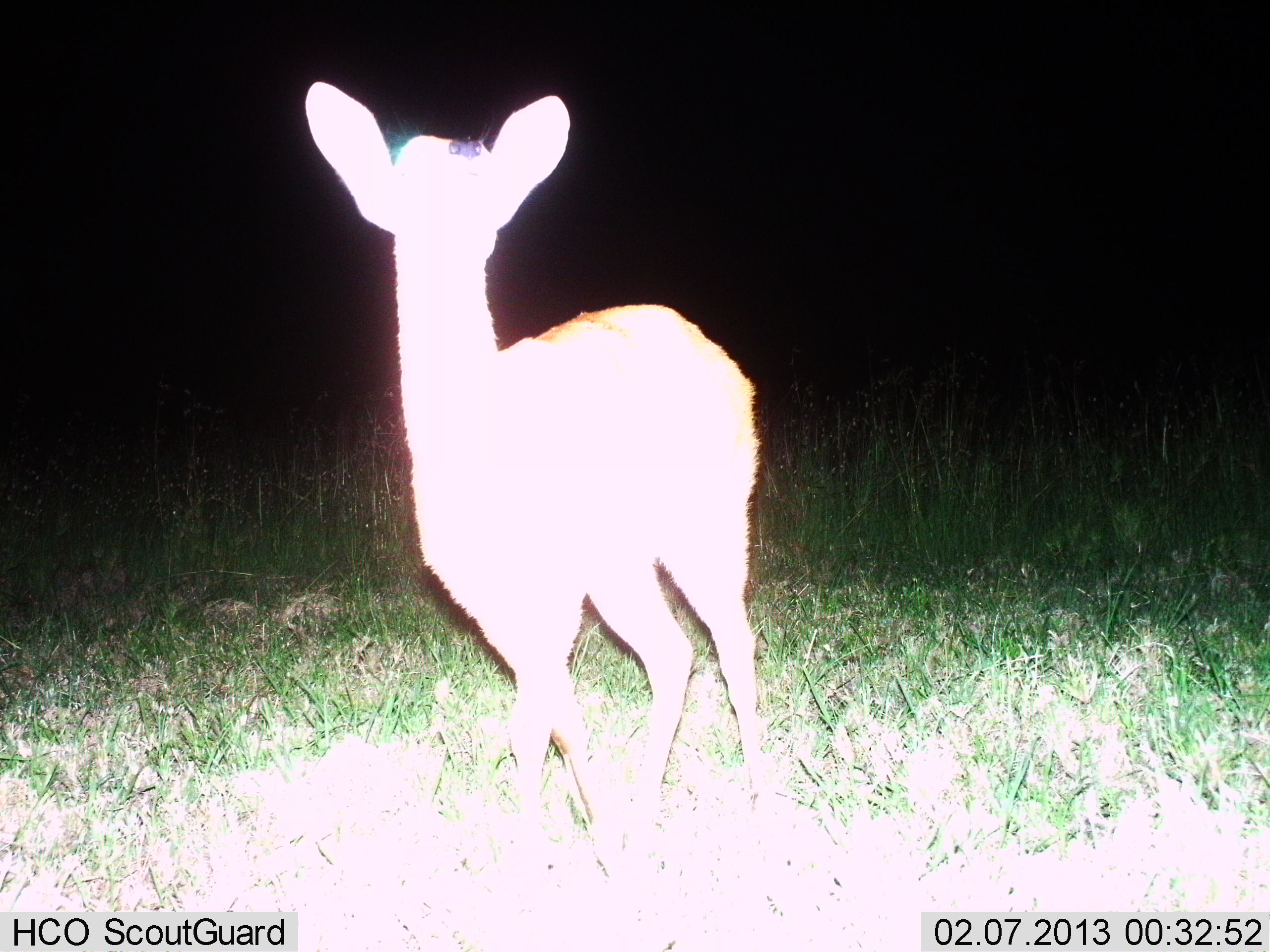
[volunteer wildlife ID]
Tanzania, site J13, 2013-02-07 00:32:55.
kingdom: Animalia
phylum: Chordata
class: Mammalia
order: Artiodactyla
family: Bovidae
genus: Redunca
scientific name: Redunca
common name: reedbuck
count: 1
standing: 89%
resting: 0%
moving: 11%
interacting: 0%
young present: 0%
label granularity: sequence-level